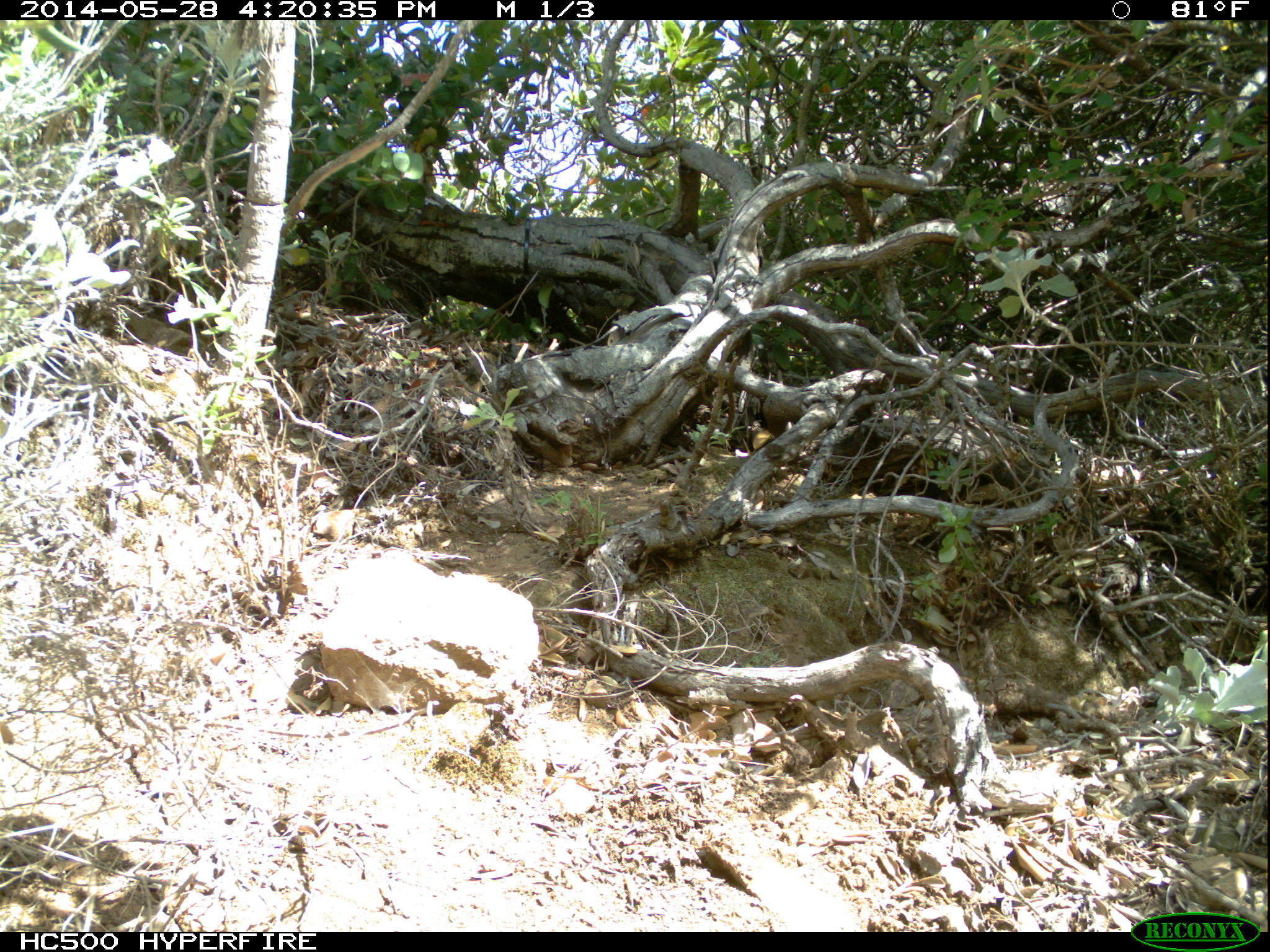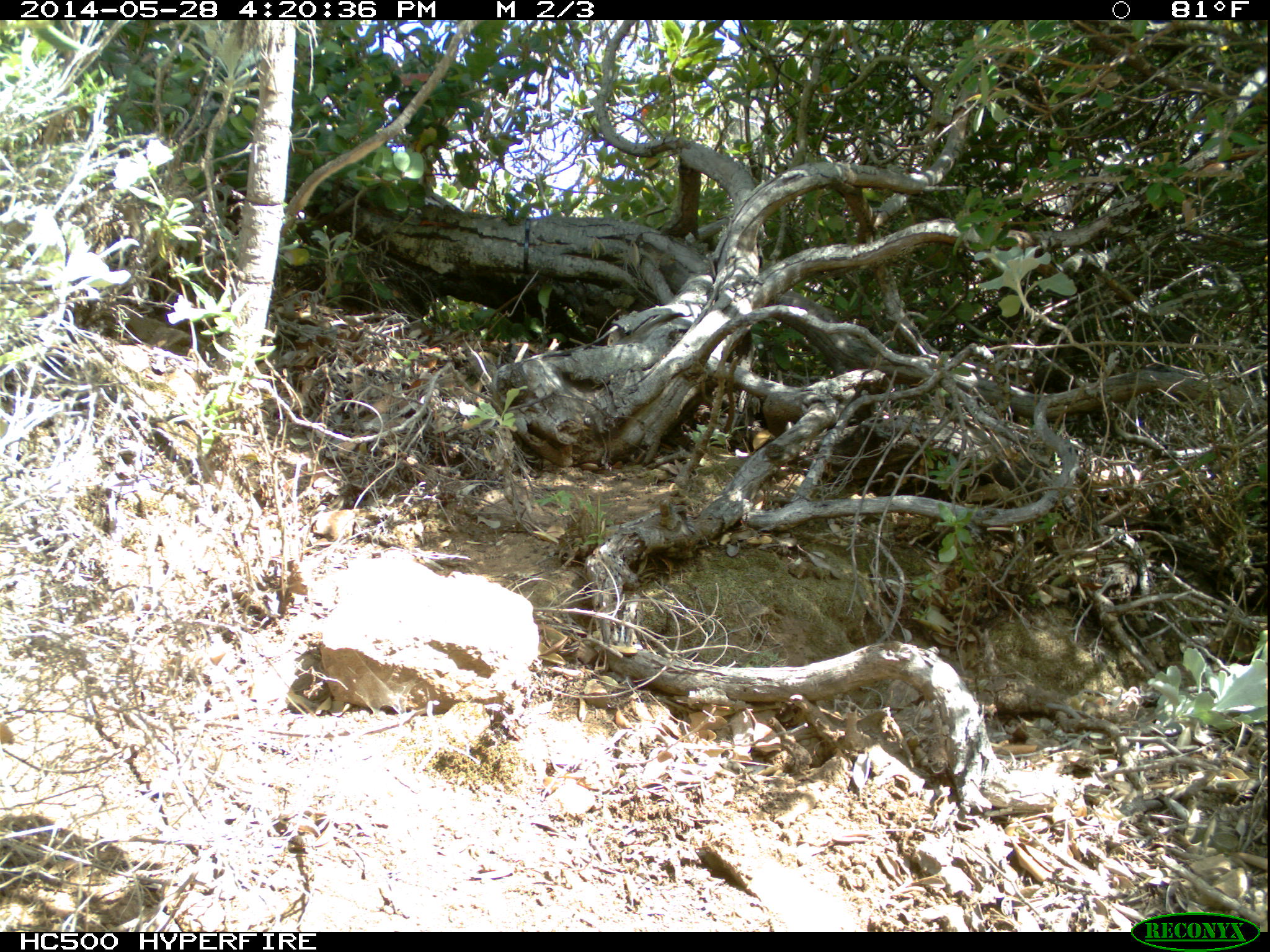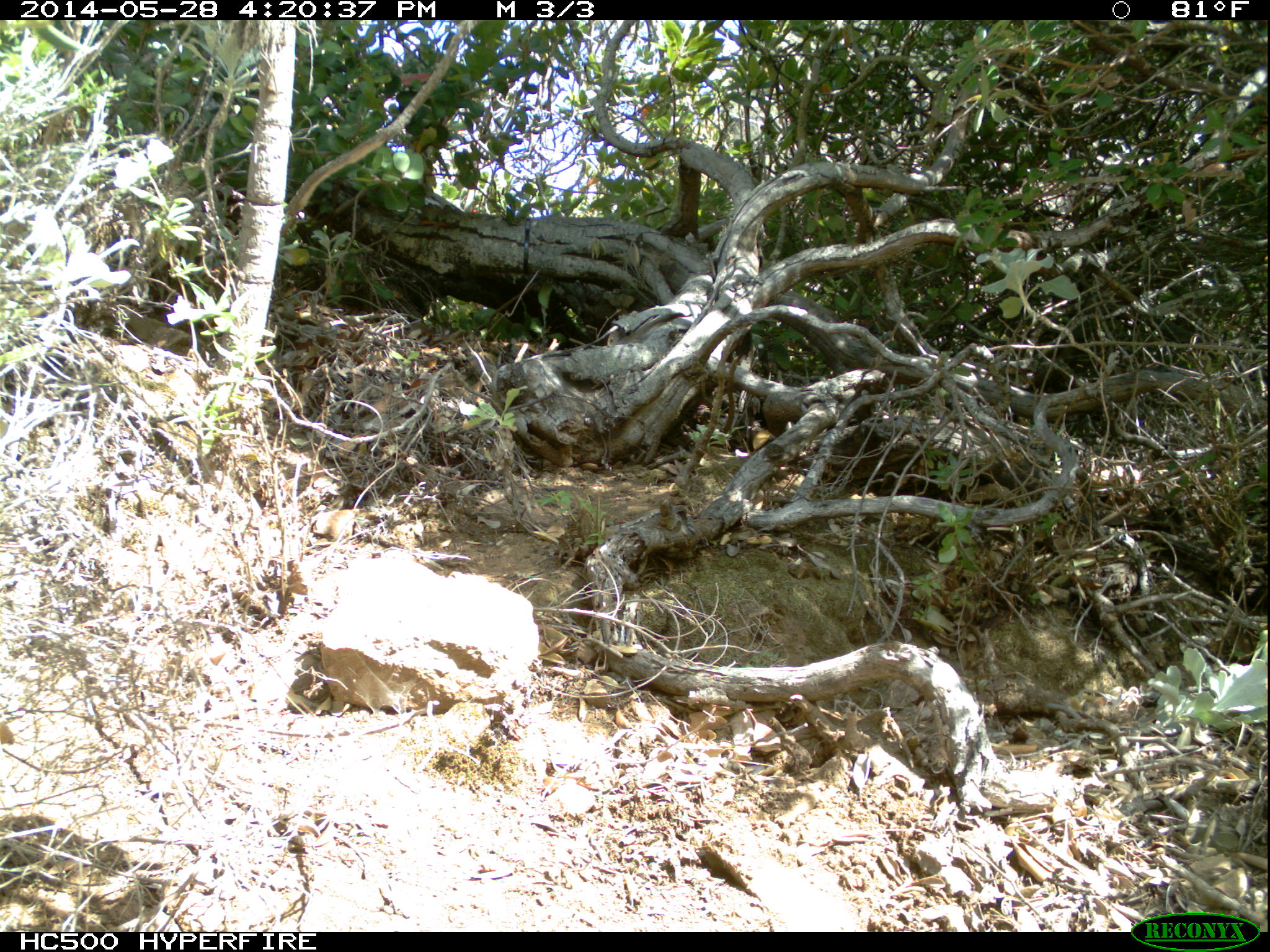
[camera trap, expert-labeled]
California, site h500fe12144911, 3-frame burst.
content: no animal present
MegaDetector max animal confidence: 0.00